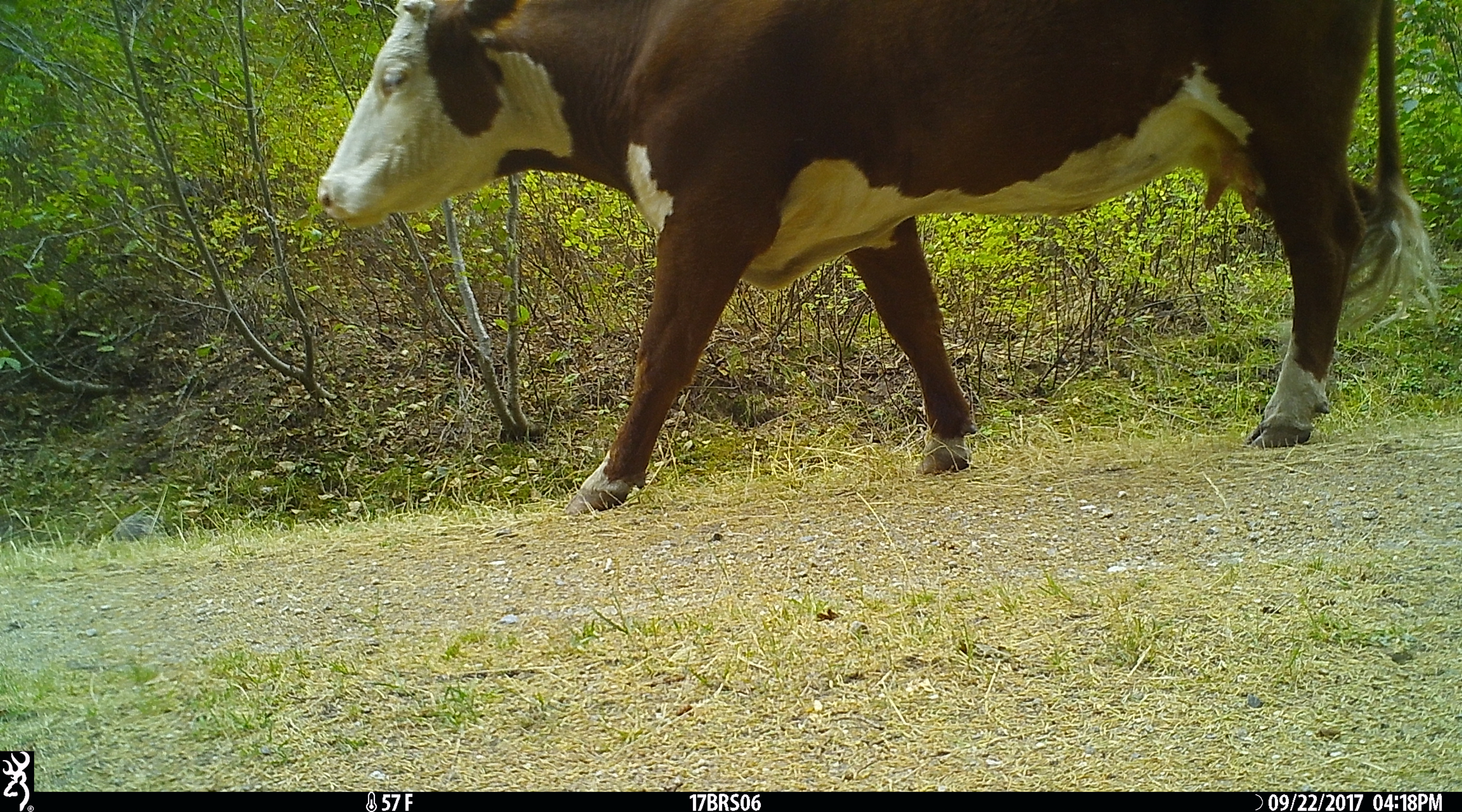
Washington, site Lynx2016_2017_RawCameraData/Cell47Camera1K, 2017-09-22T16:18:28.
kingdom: Animalia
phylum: Chordata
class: Mammalia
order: Artiodactyla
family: Bovidae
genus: Bos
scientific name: Bos taurus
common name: domestic cattle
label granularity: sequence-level